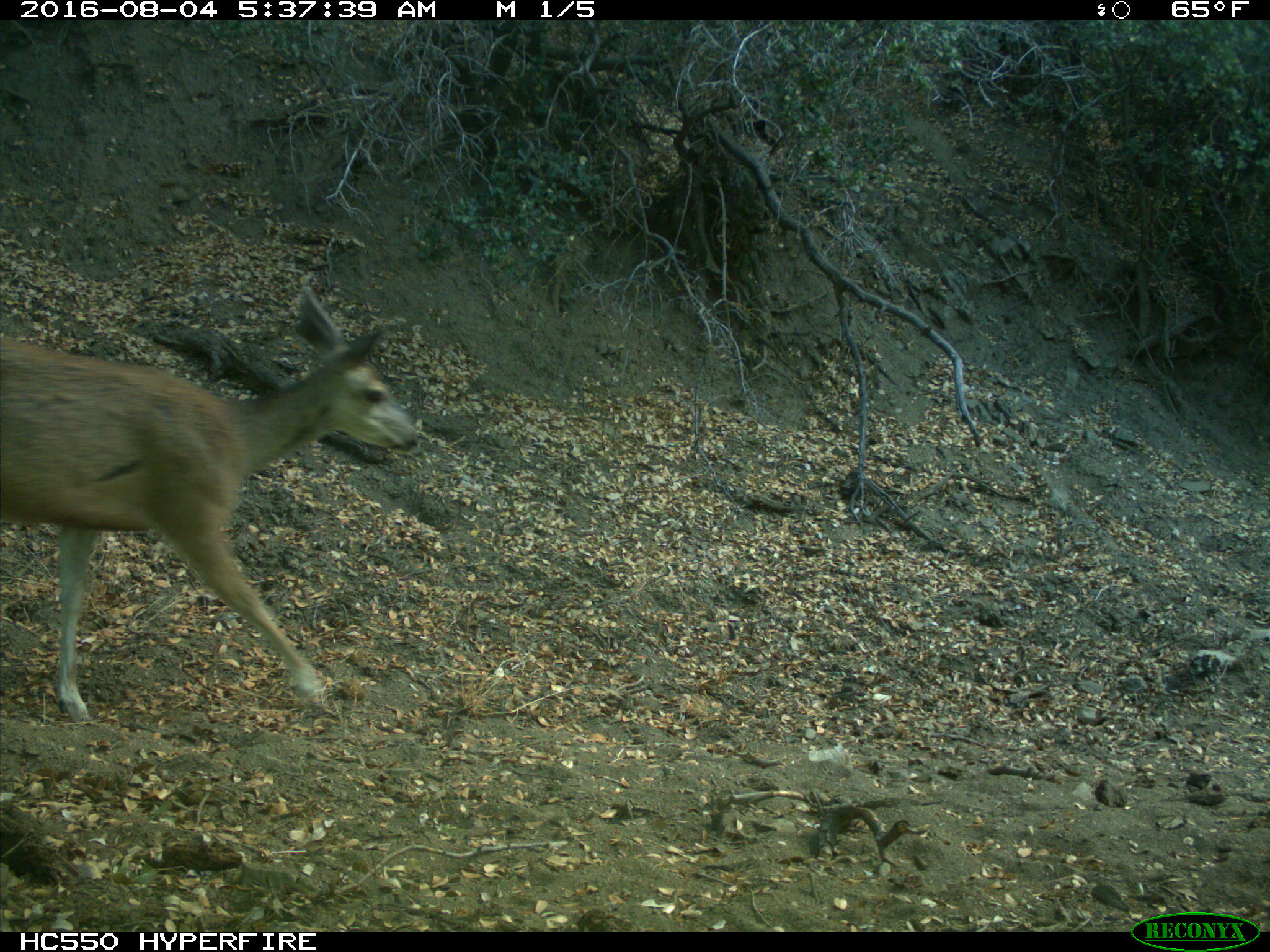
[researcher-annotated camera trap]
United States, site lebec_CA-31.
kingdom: Animalia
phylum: Chordata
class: Mammalia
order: Artiodactyla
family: Cervidae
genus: Odocoileus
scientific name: Odocoileus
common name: deer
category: unidentified deer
Unidentified deer (deer) (Odocoileus).